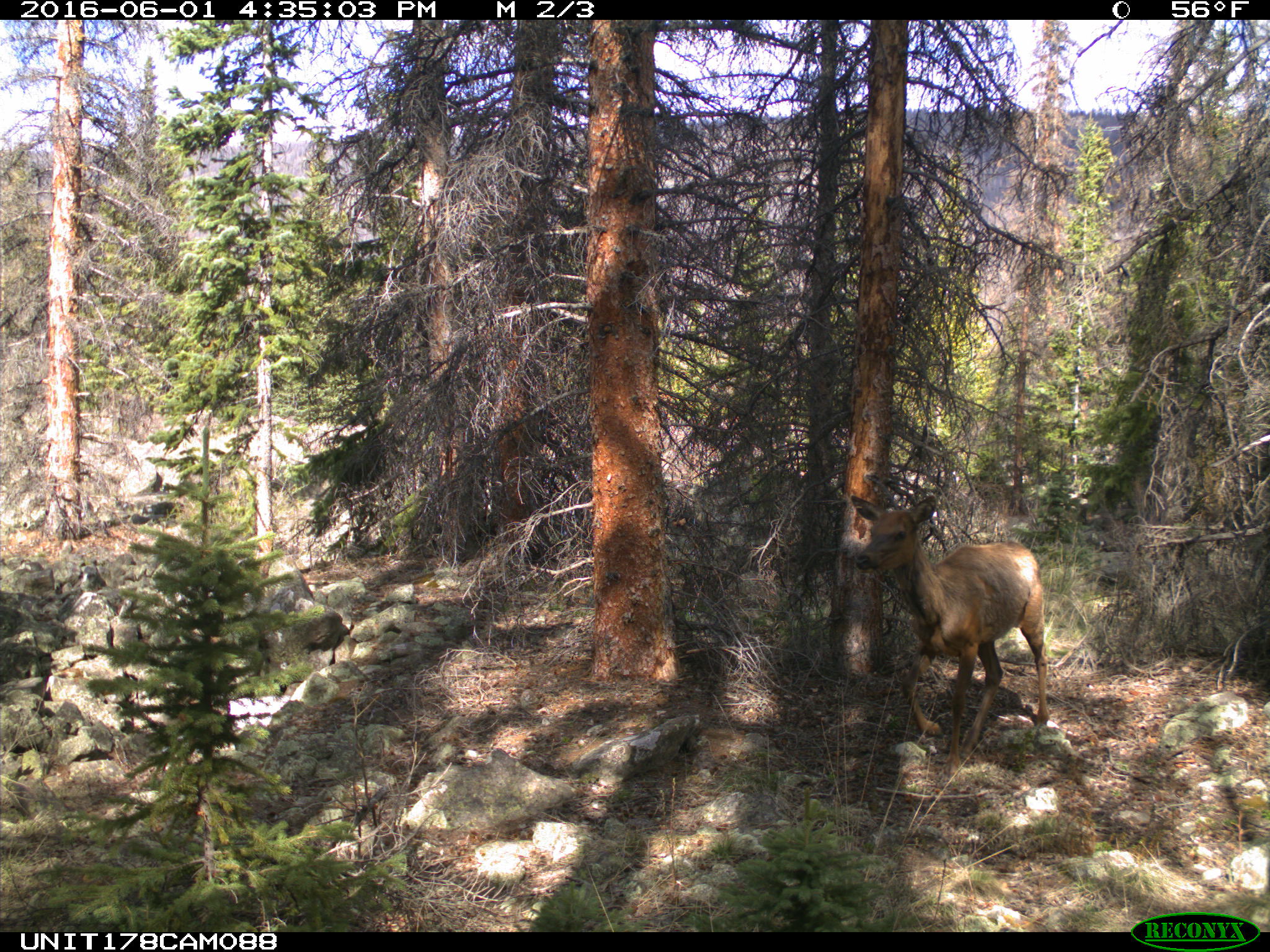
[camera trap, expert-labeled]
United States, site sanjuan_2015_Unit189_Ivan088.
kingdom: Animalia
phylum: Chordata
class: Mammalia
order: Artiodactyla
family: Cervidae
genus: Cervus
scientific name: Cervus elaphus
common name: red deer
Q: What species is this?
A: Cervus elaphus (red deer).